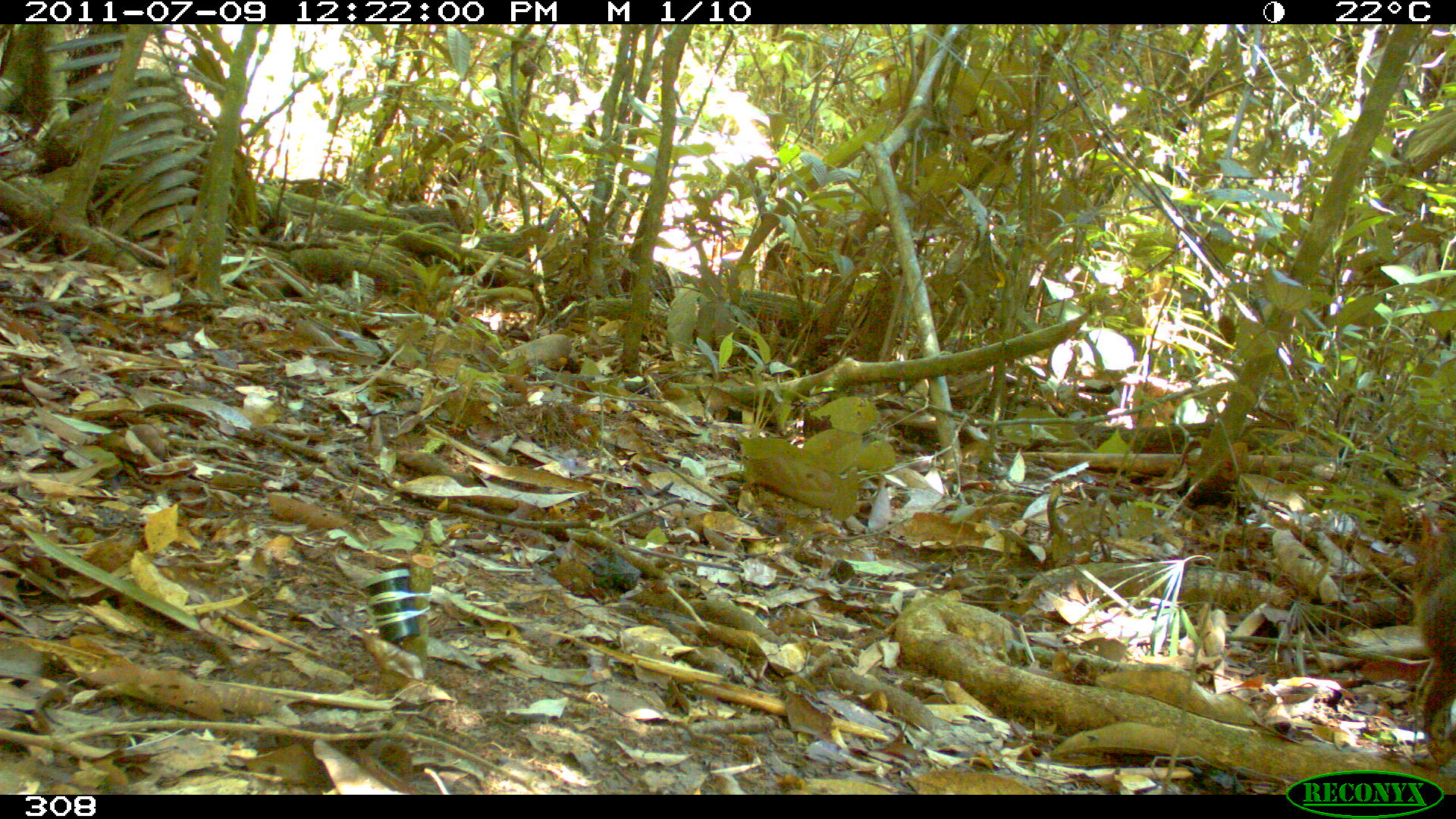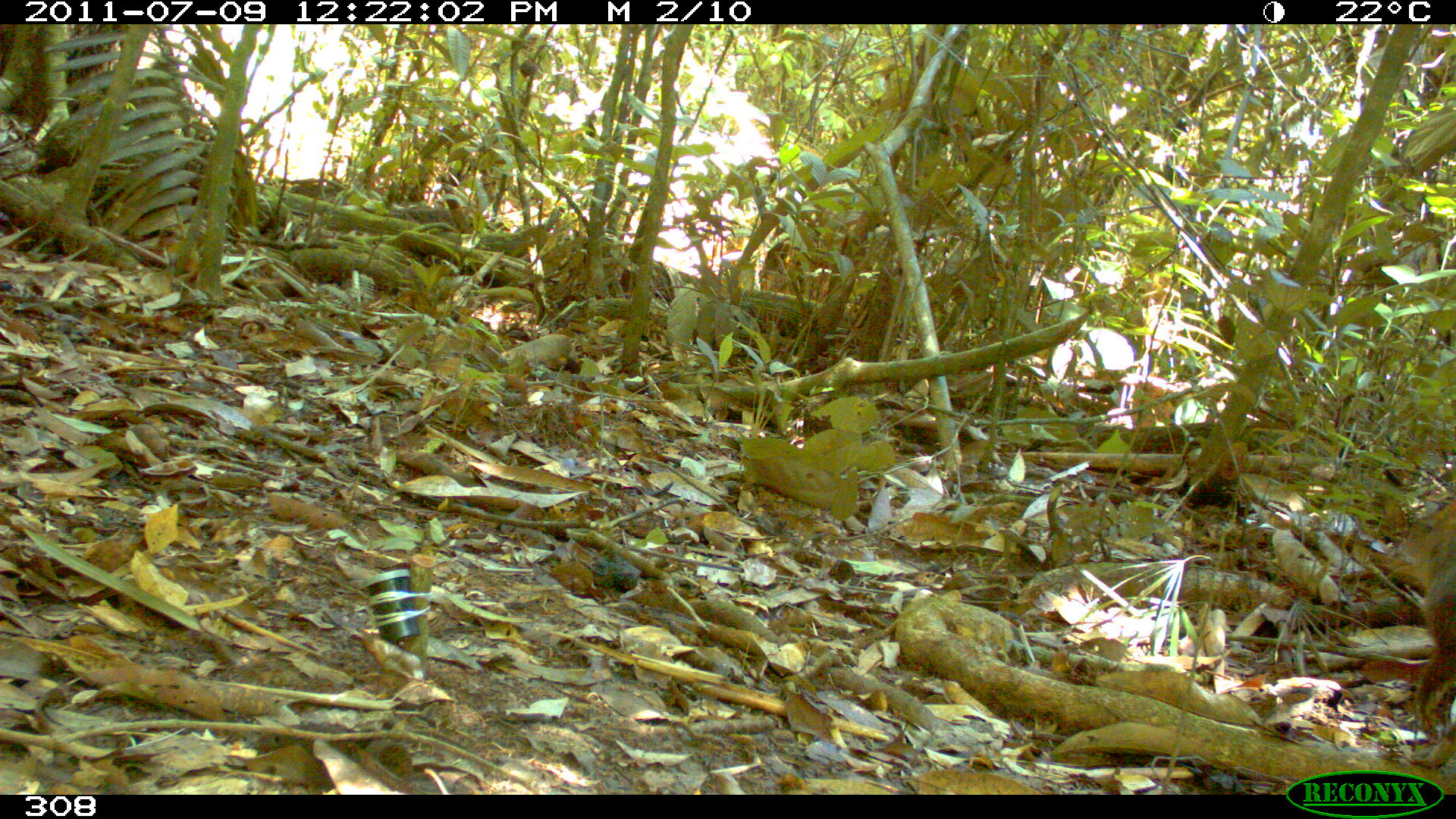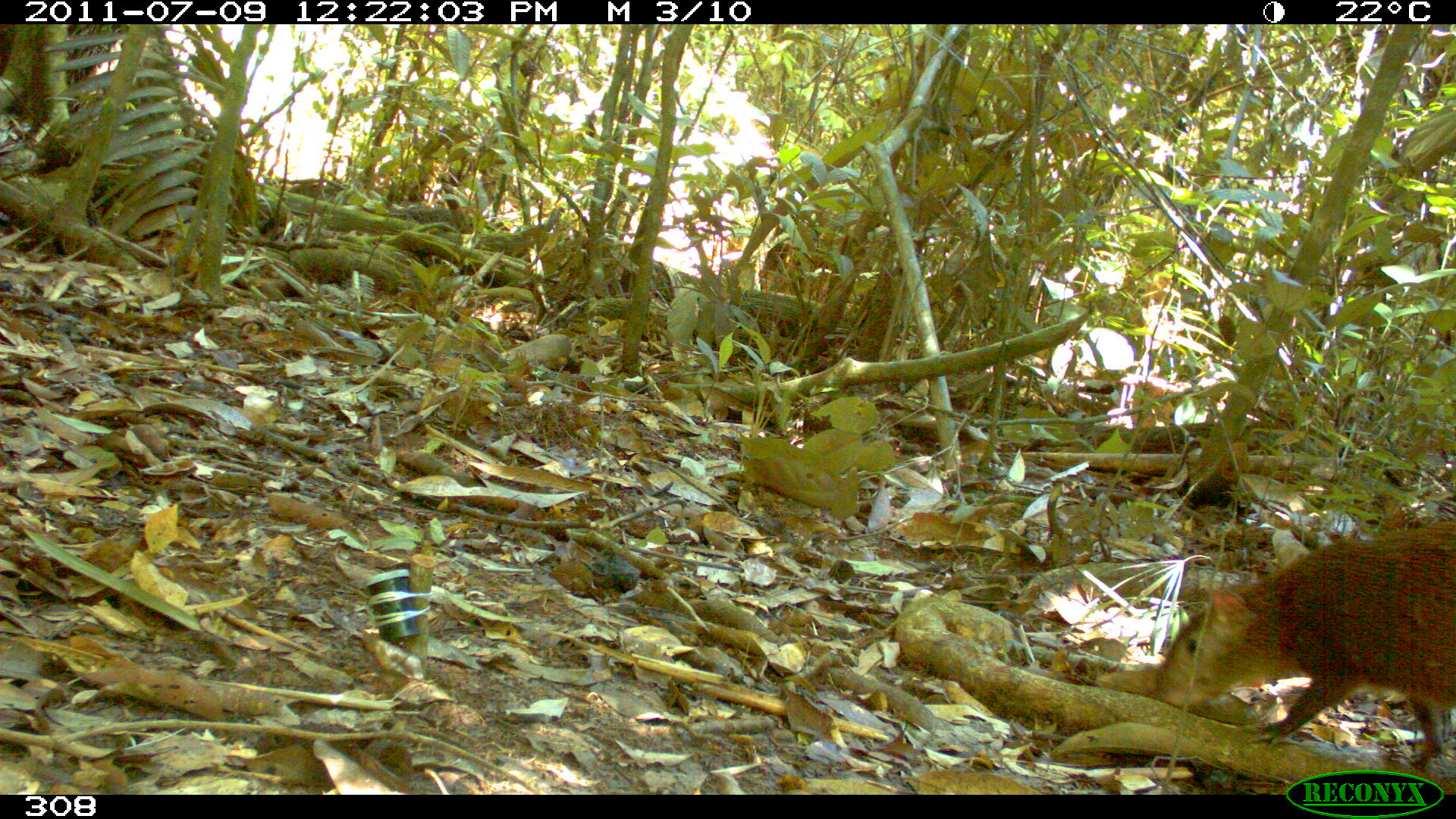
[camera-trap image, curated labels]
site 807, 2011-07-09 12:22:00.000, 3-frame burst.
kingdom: Animalia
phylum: Chordata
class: Mammalia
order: Rodentia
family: Dasyproctidae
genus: Dasyprocta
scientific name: Dasyprocta punctata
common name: central american agouti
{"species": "Dasyprocta punctata (central american agouti)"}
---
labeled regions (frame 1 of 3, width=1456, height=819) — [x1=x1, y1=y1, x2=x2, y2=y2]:
dasyprocta punctata: [x1=1410, y1=510, x2=1455, y2=768]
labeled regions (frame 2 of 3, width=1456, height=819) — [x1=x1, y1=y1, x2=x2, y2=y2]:
dasyprocta punctata: [x1=1407, y1=496, x2=1454, y2=769]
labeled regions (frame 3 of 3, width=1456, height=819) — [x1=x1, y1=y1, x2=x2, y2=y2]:
dasyprocta punctata: [x1=1144, y1=517, x2=1453, y2=763]